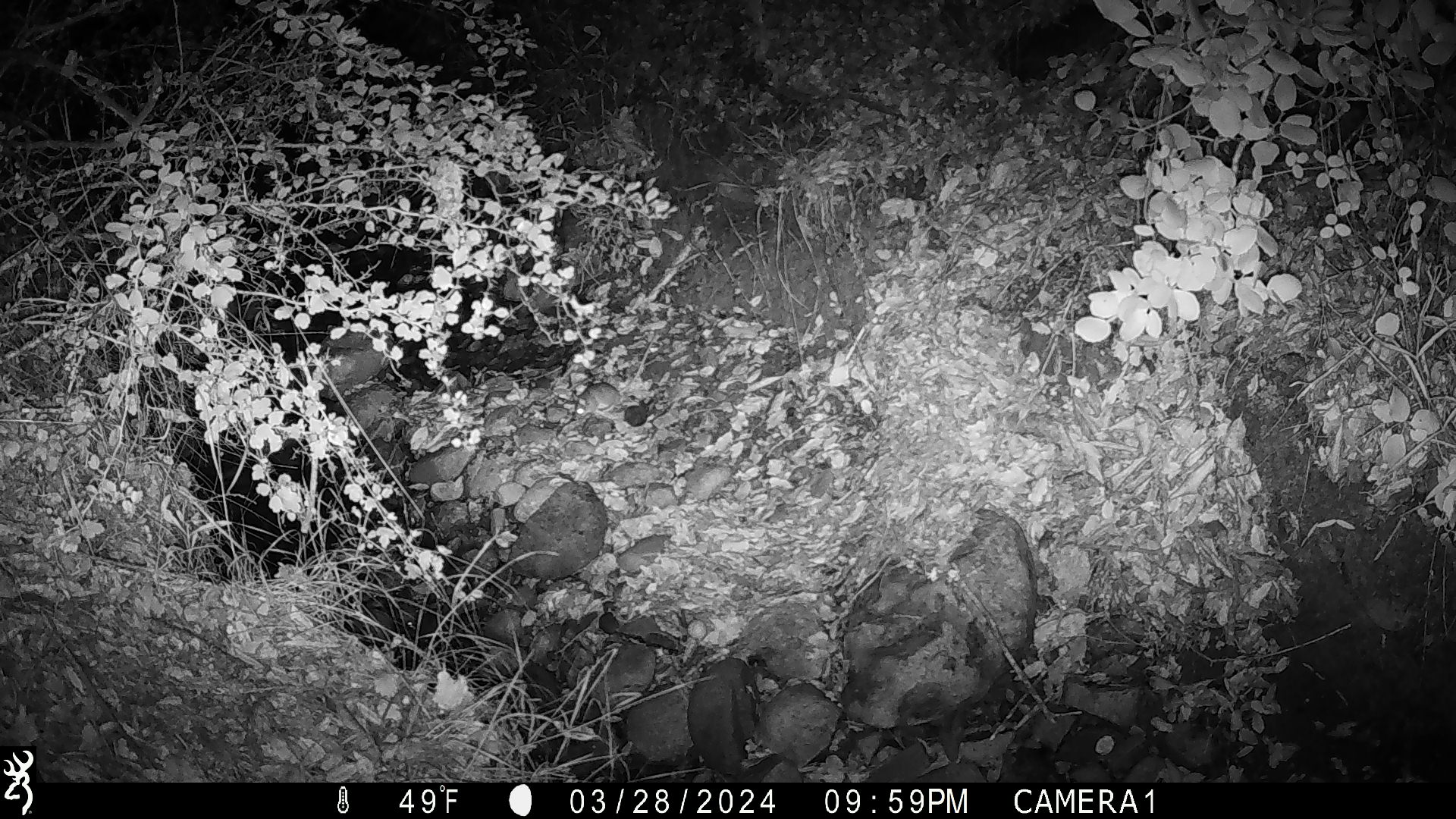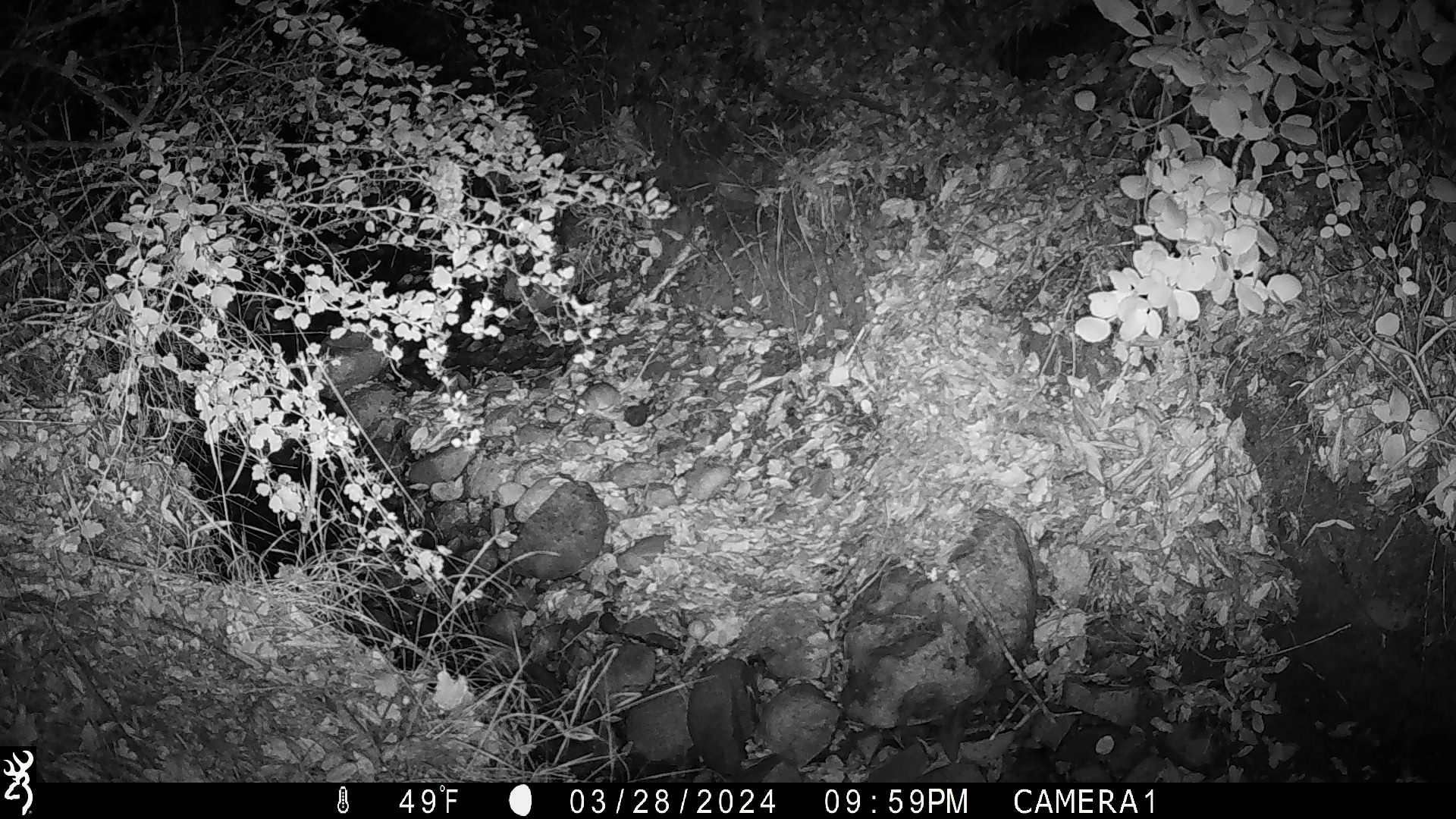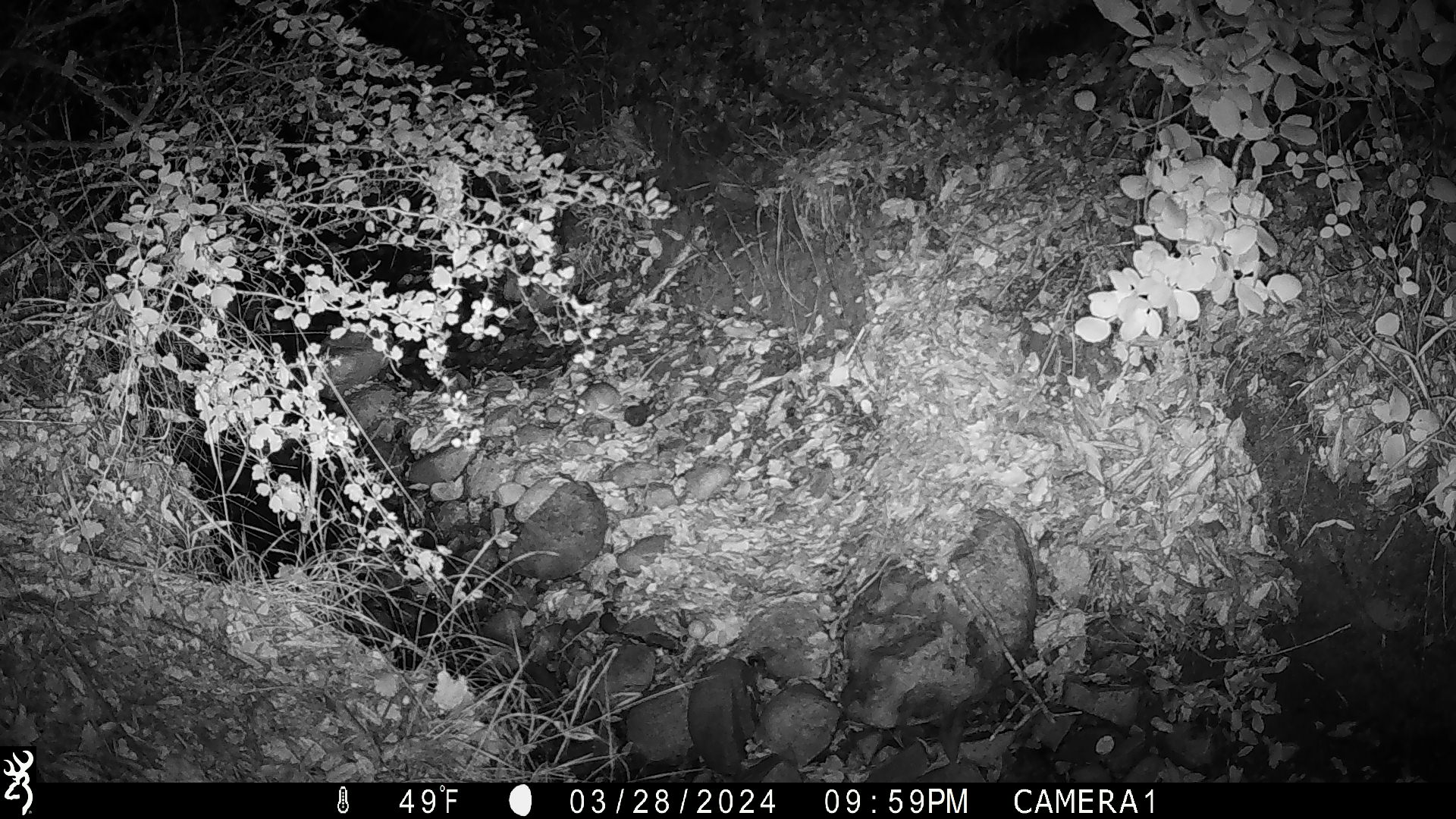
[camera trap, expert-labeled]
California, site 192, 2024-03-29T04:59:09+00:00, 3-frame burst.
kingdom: Animalia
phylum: Chordata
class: Mammalia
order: Rodentia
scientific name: Rodentia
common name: mouse or rat